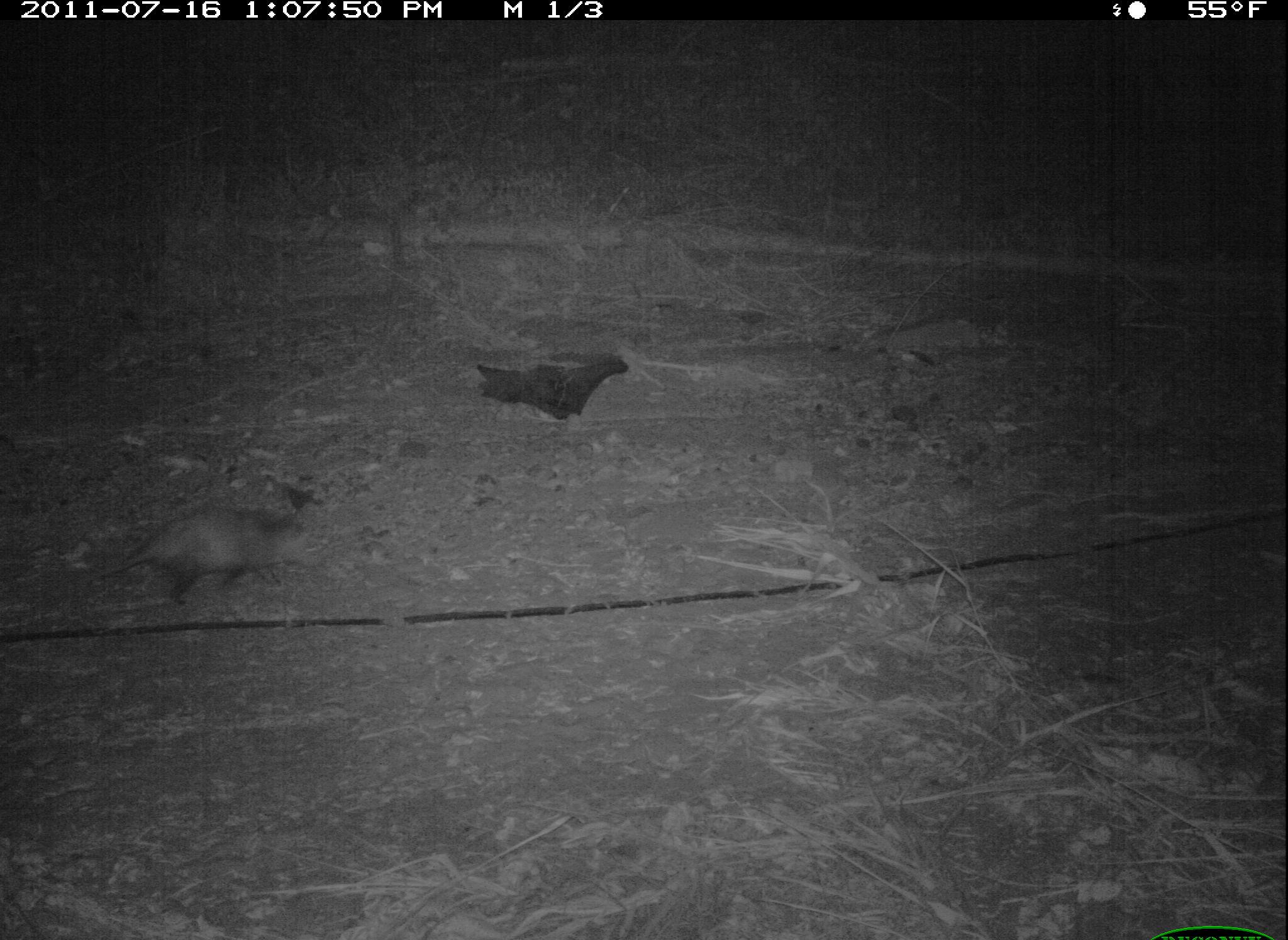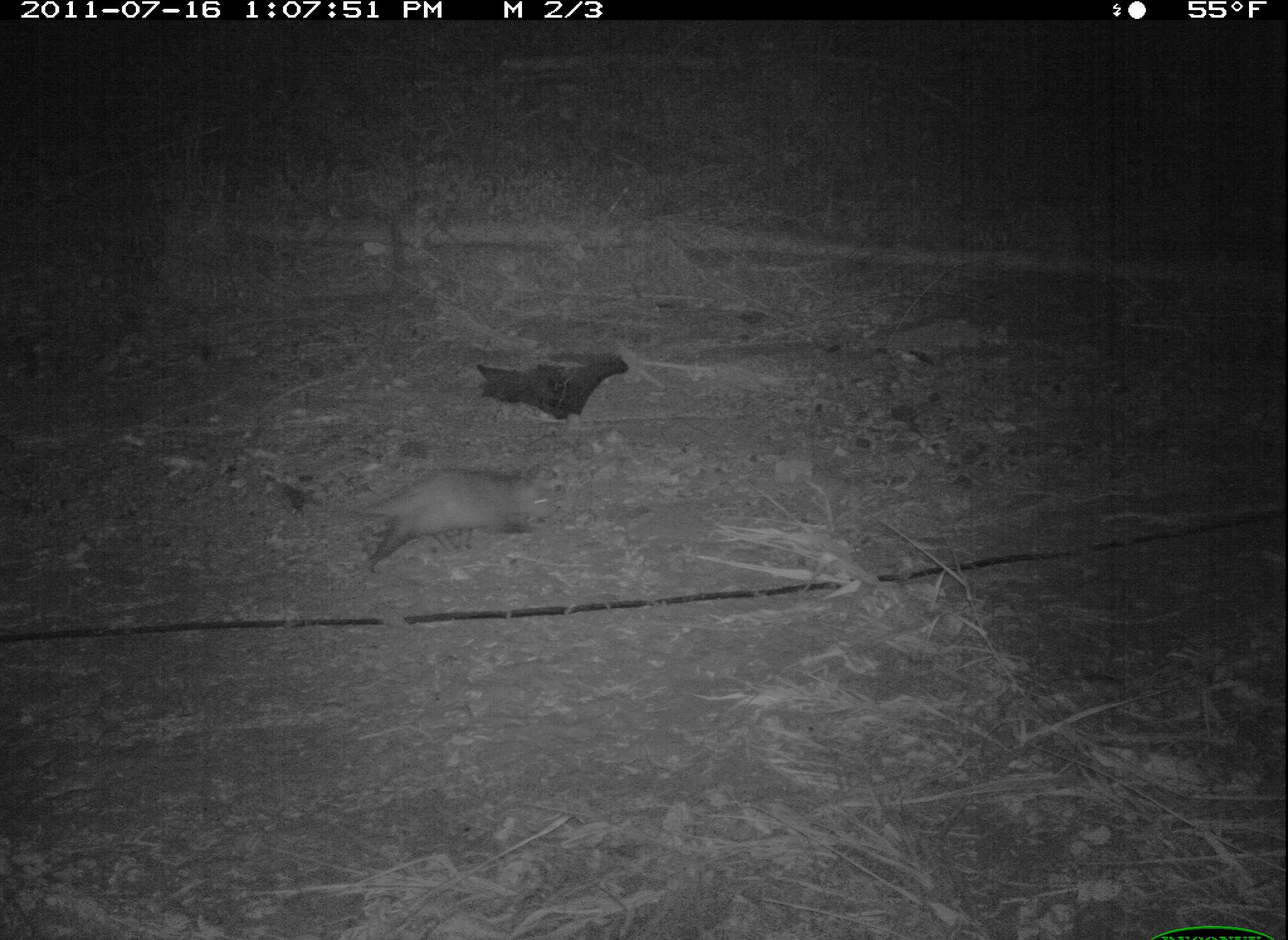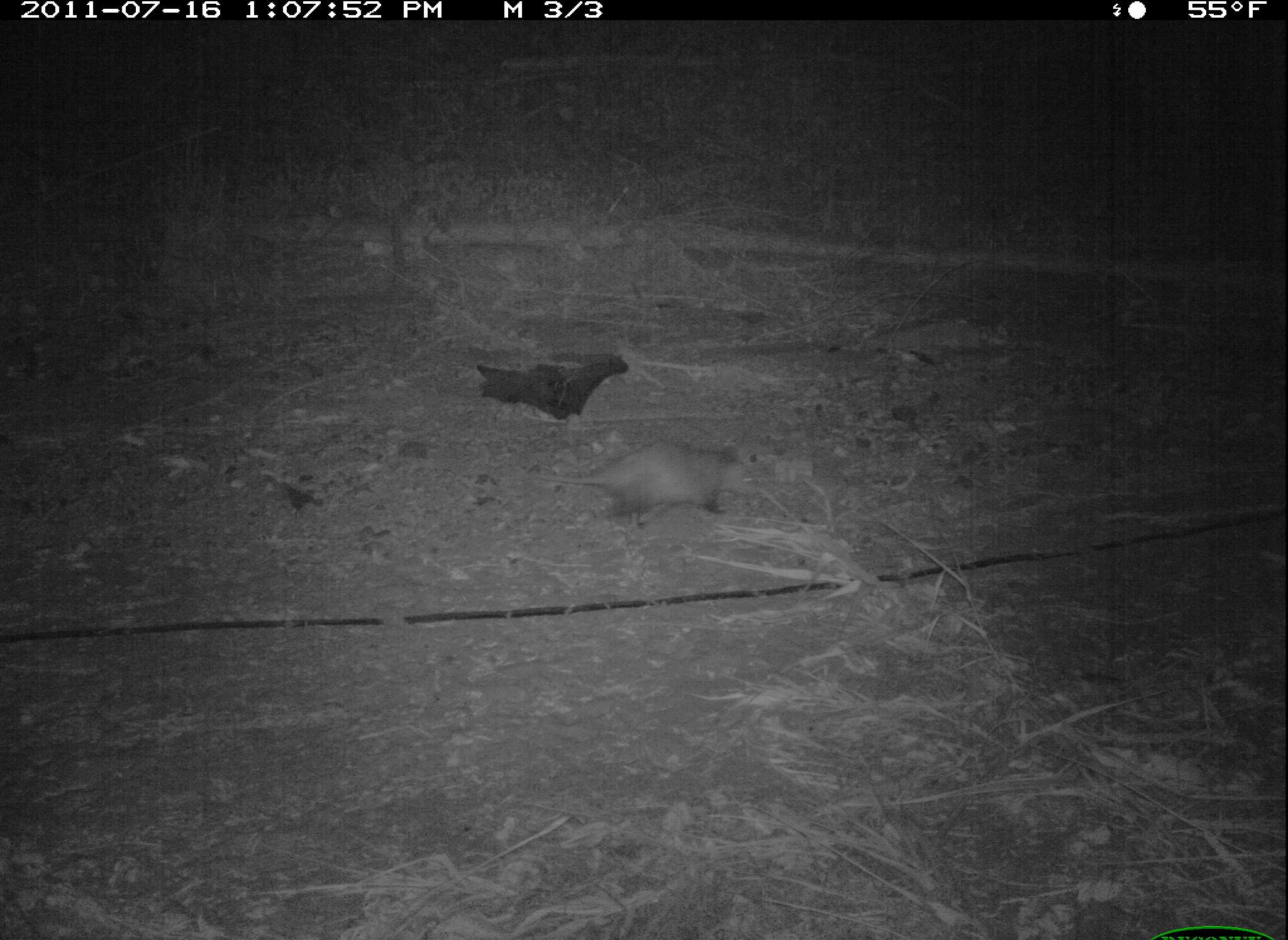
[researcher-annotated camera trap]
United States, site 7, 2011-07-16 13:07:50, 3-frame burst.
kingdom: Animalia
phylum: Chordata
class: Mammalia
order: Didelphimorphia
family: Didelphidae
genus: Didelphis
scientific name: Didelphis virginiana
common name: virginia opossum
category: opossum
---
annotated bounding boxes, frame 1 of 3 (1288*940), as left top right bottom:
opossum: 80 472 351 609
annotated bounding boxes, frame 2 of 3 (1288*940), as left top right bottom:
opossum: 282 456 568 570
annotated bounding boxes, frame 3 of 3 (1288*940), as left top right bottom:
opossum: 509 427 810 564